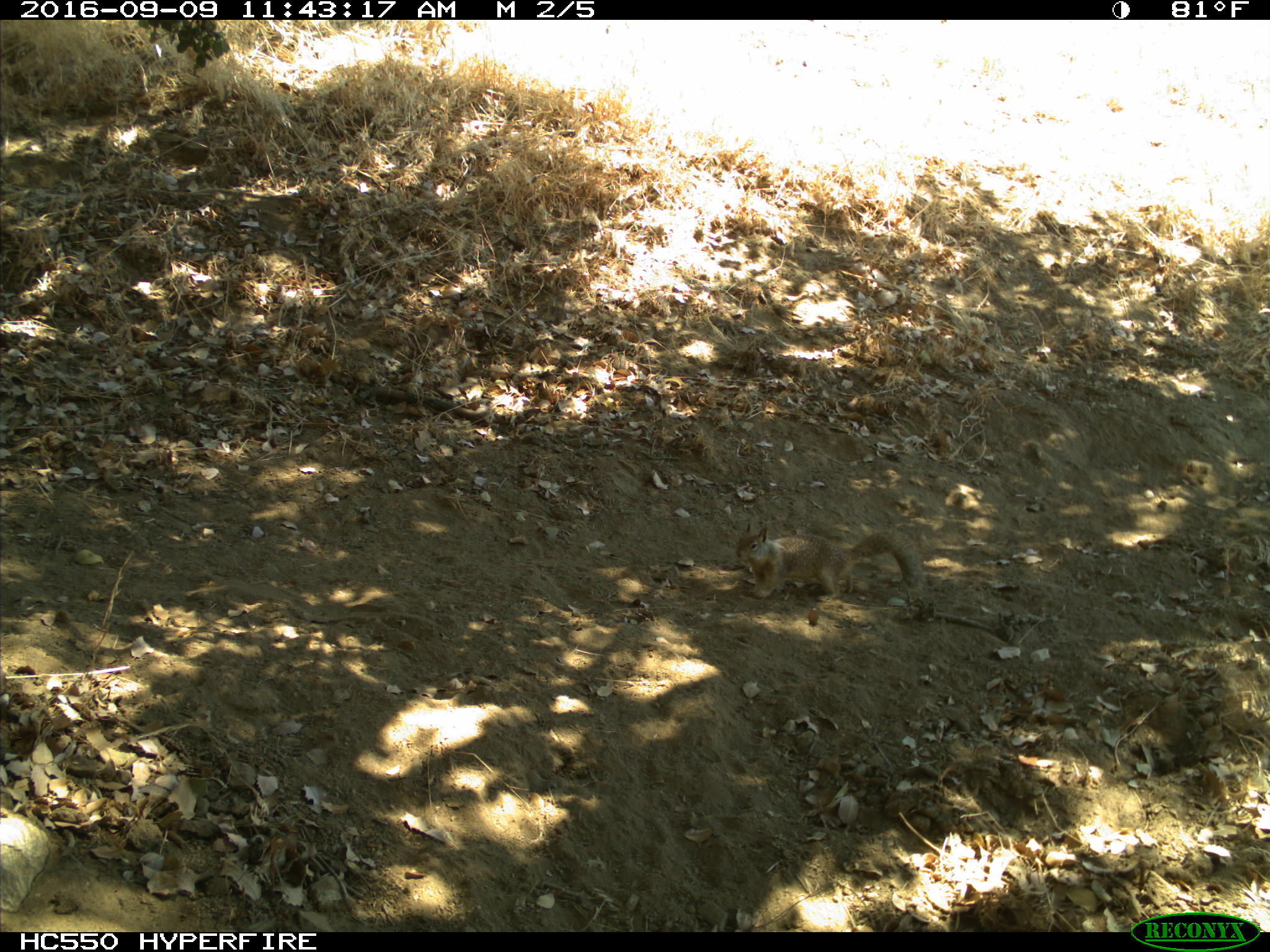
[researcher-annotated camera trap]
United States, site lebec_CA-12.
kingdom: Animalia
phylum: Chordata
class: Mammalia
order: Rodentia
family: Sciuridae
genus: Otospermophilus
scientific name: Otospermophilus beecheyi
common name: california ground squirrel